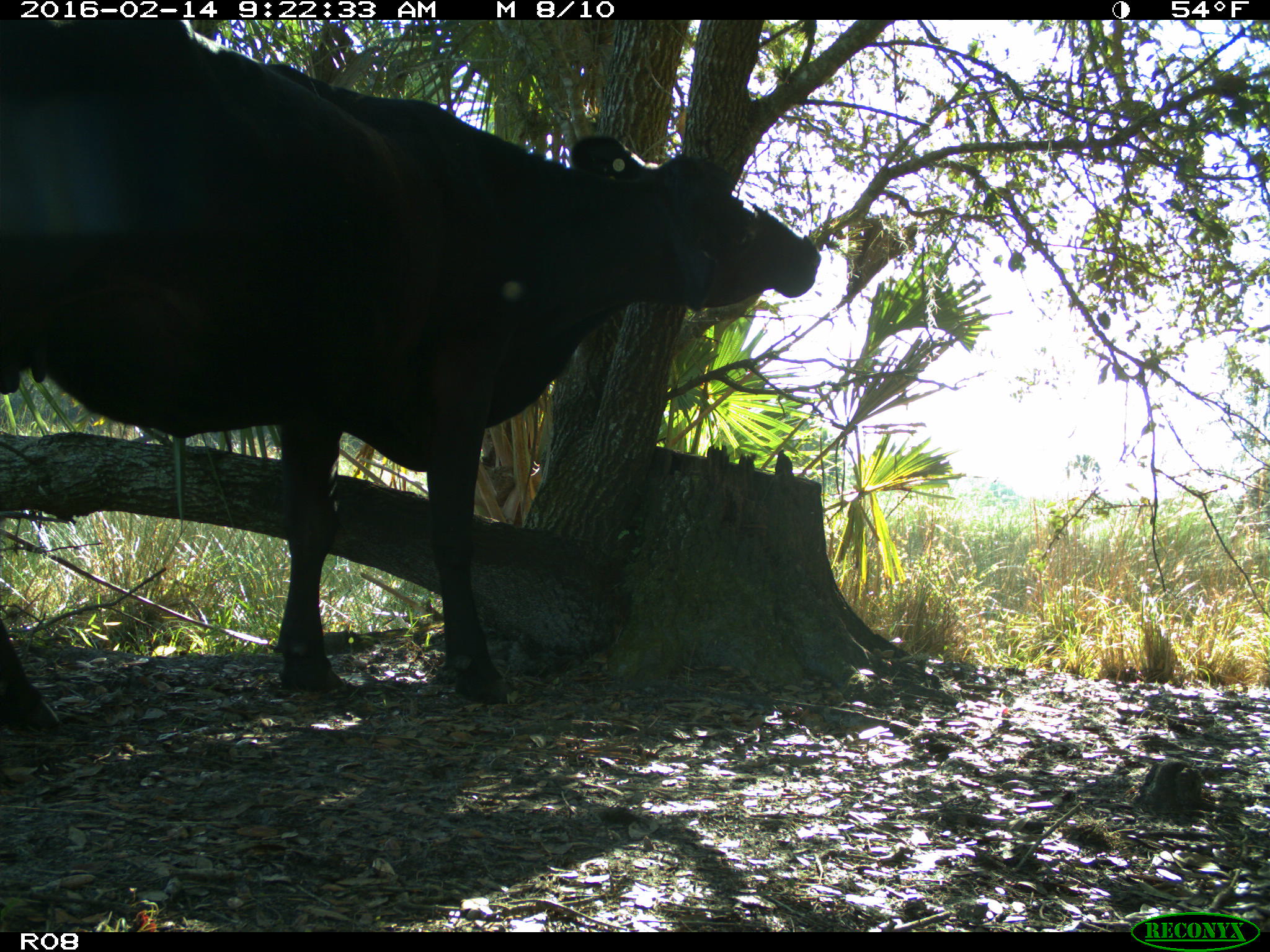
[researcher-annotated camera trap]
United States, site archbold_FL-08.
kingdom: Animalia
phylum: Chordata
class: Mammalia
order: Artiodactyla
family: Bovidae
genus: Bos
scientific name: Bos taurus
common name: domestic cow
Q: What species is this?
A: Bos taurus (domestic cow).